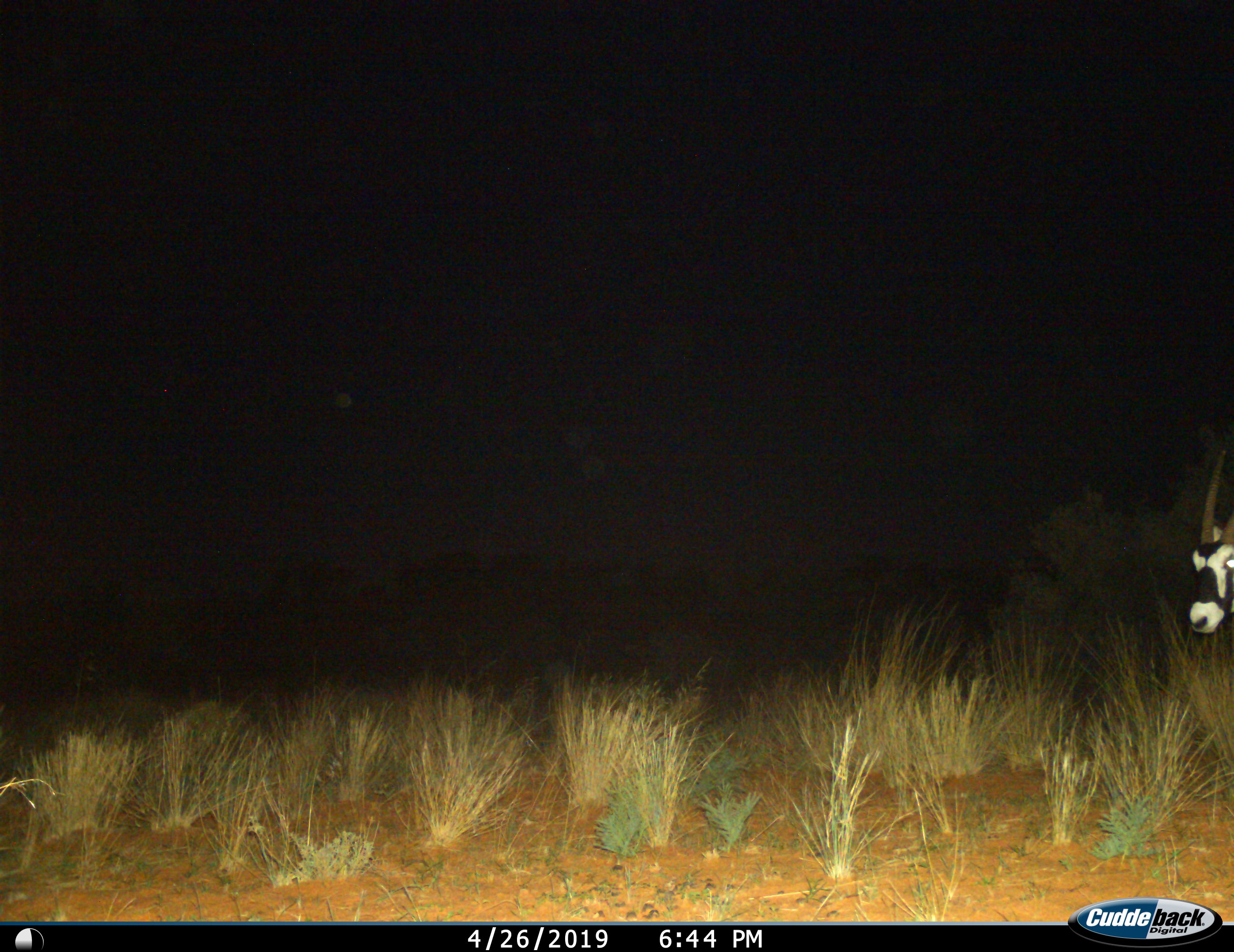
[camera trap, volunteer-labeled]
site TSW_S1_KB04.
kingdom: Animalia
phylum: Chordata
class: Mammalia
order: Artiodactyla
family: Bovidae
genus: Oryx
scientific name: Oryx gazella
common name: gemsbok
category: oryx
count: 1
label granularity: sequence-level